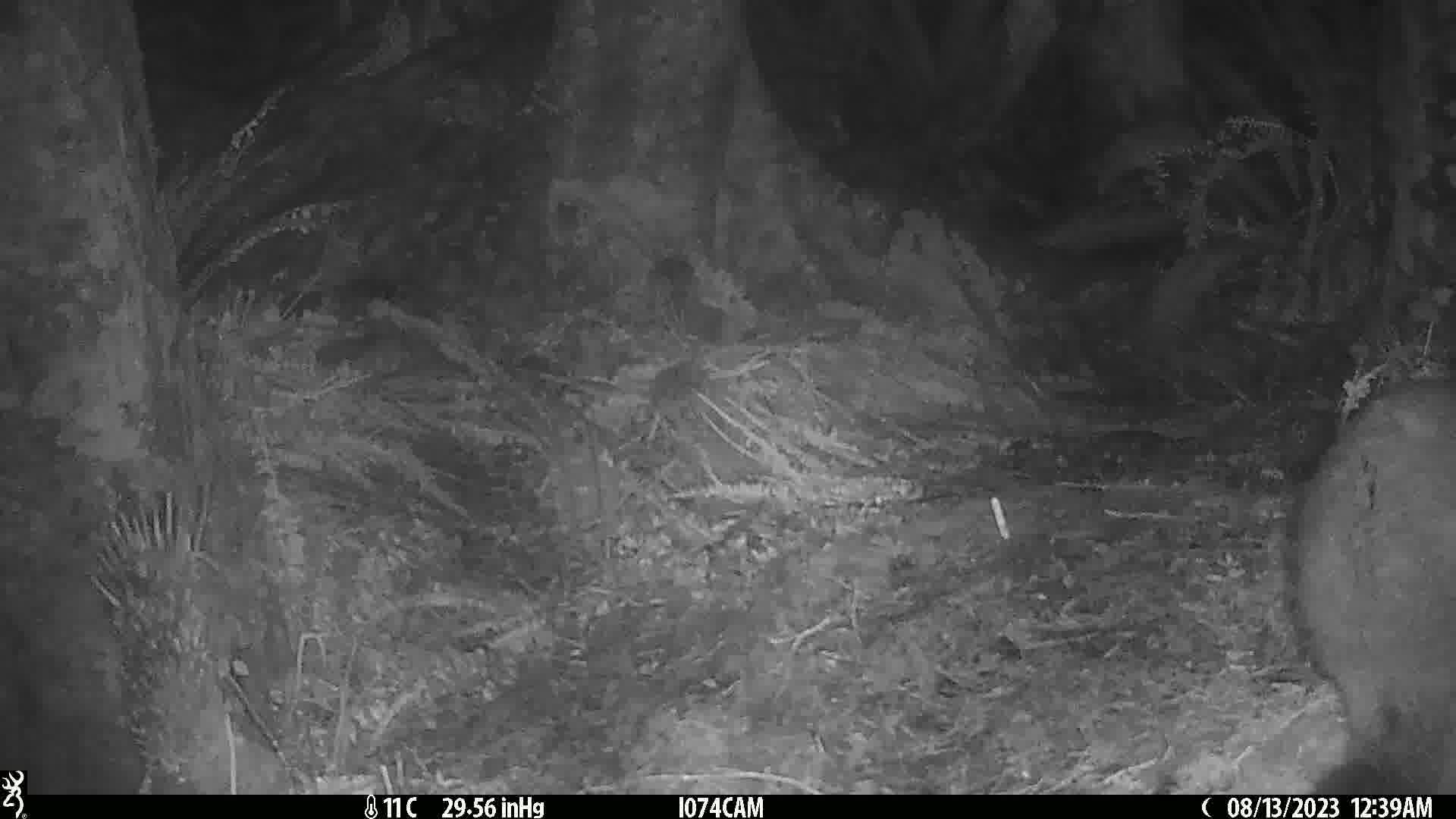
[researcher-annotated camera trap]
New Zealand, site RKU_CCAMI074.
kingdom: Animalia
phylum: Chordata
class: Mammalia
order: Diprotodontia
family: Phalangeridae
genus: Trichosurus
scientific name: Trichosurus vulpecula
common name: common brushtail possum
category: possum